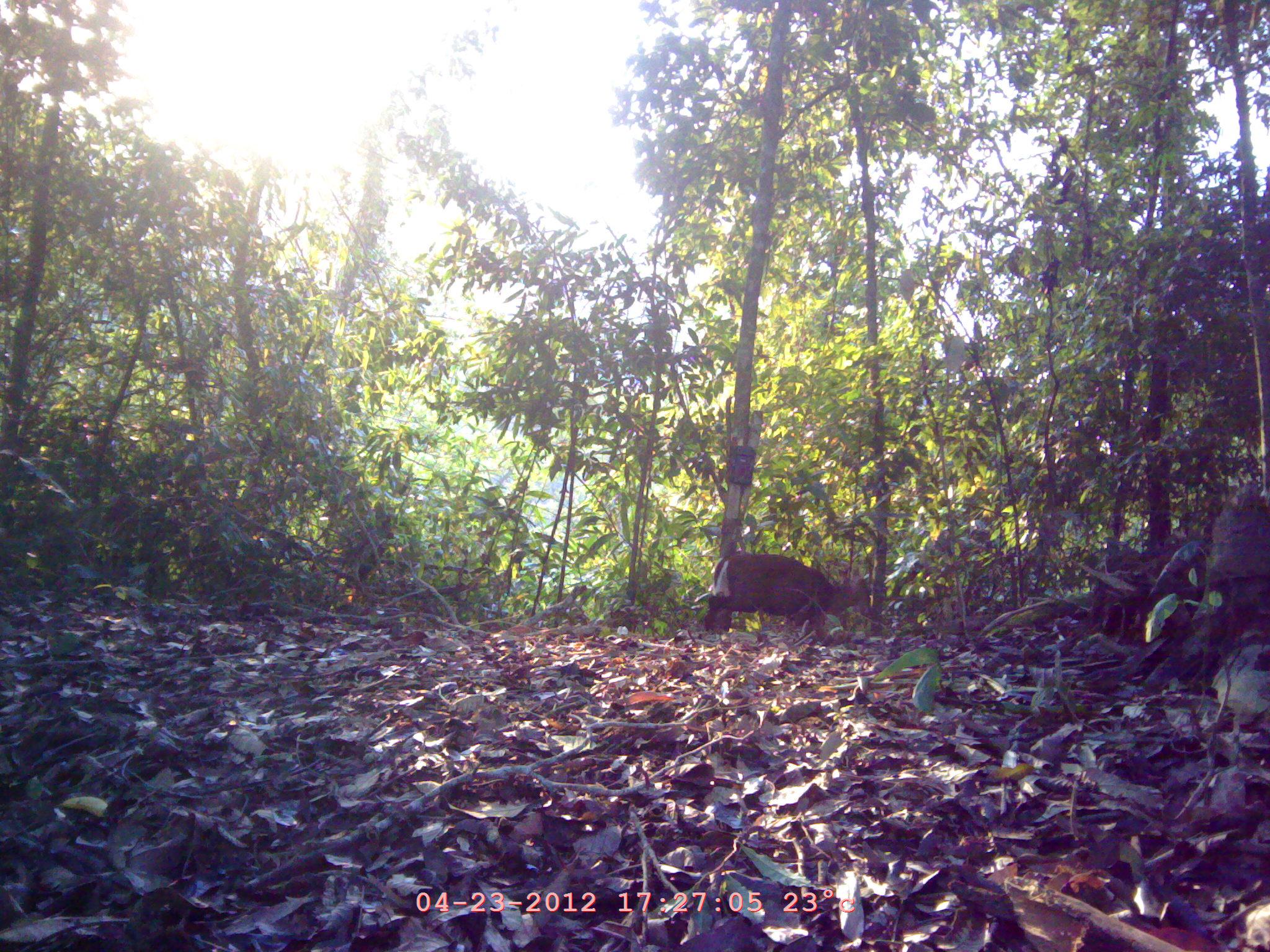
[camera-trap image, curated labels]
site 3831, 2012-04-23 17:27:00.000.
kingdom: Animalia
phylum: Chordata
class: Mammalia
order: Artiodactyla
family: Cervidae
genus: Muntiacus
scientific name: Muntiacus muntjak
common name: southern red muntjac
Muntiacus muntjak (southern red muntjac), count 1.